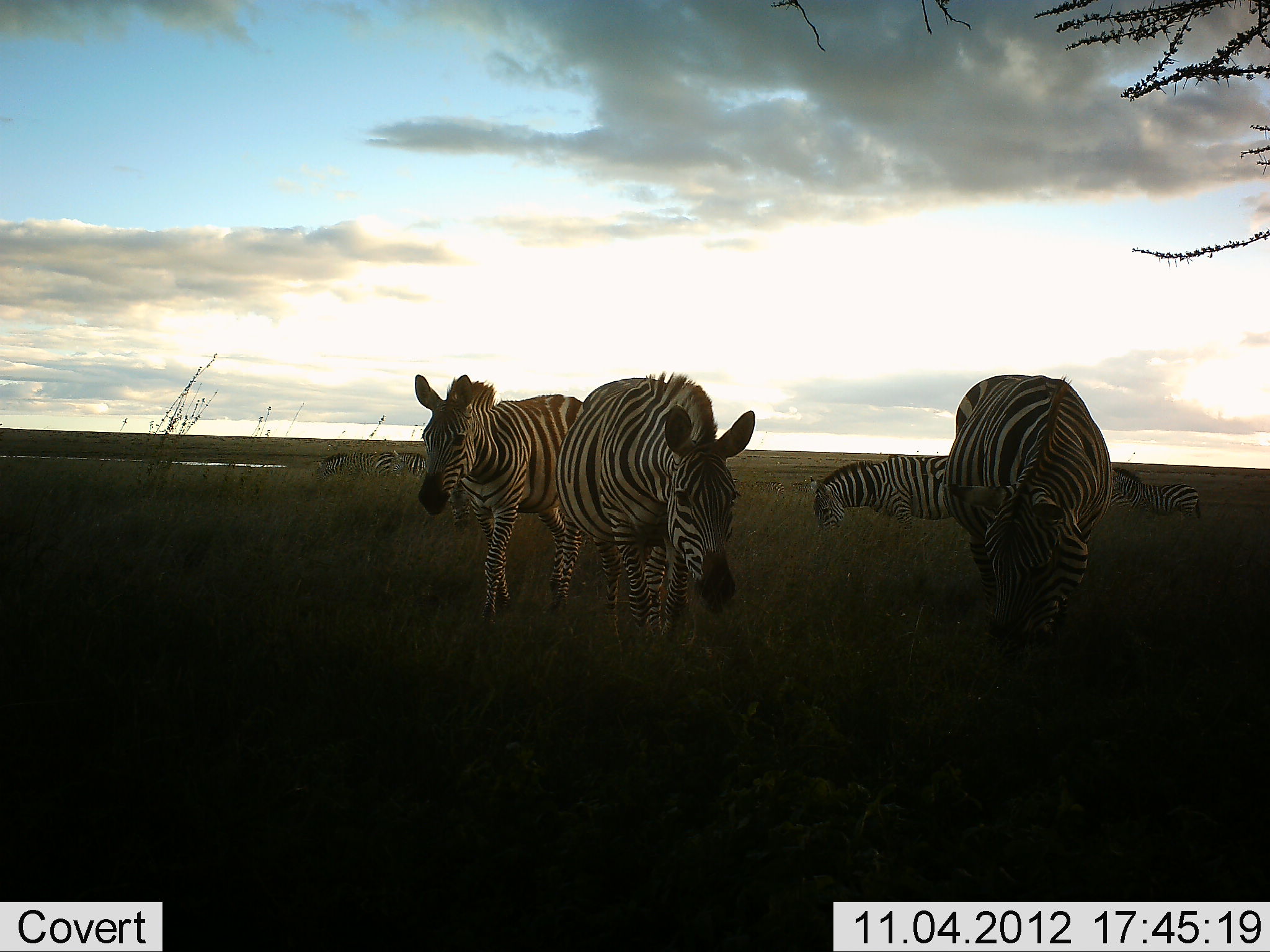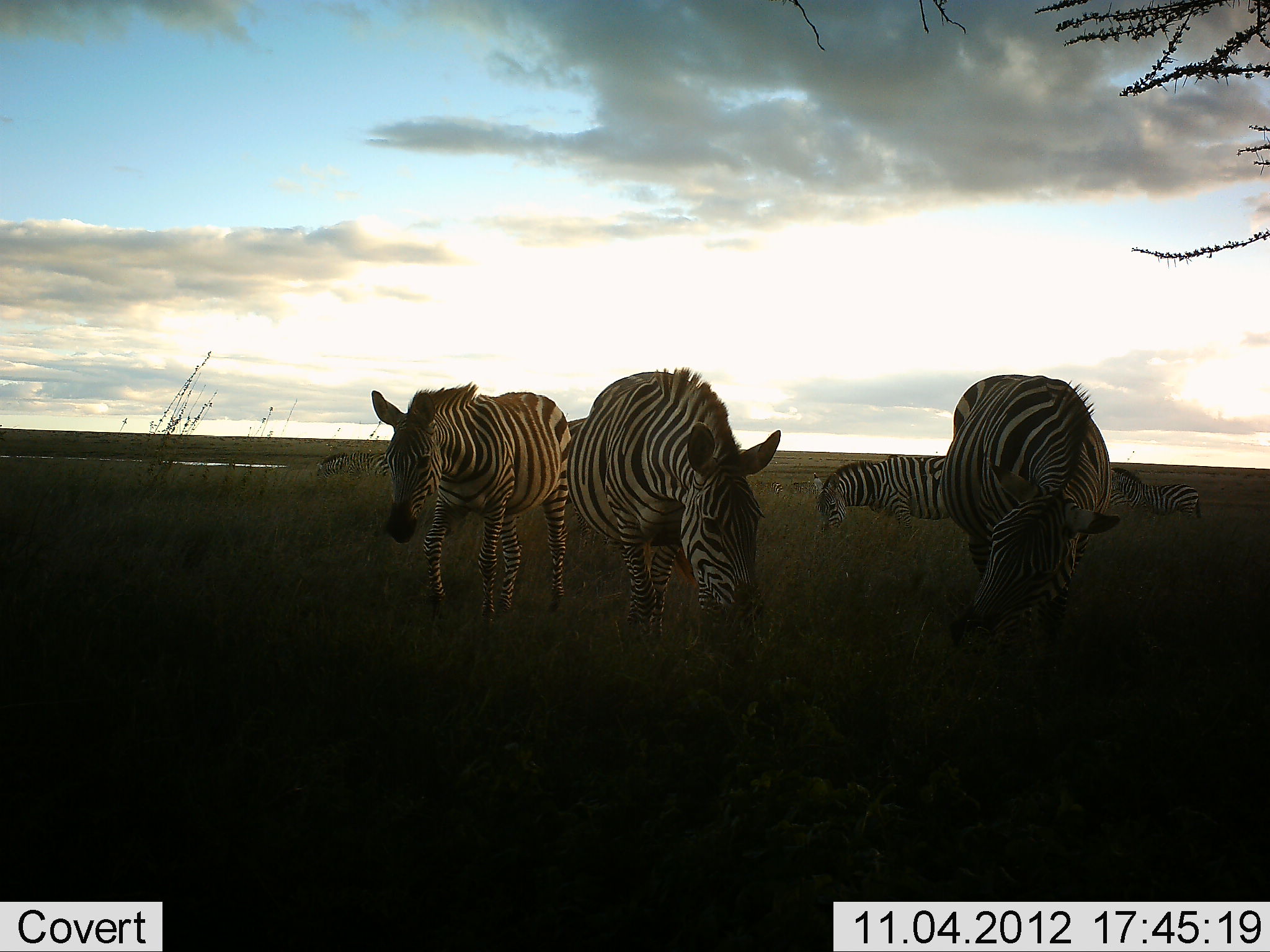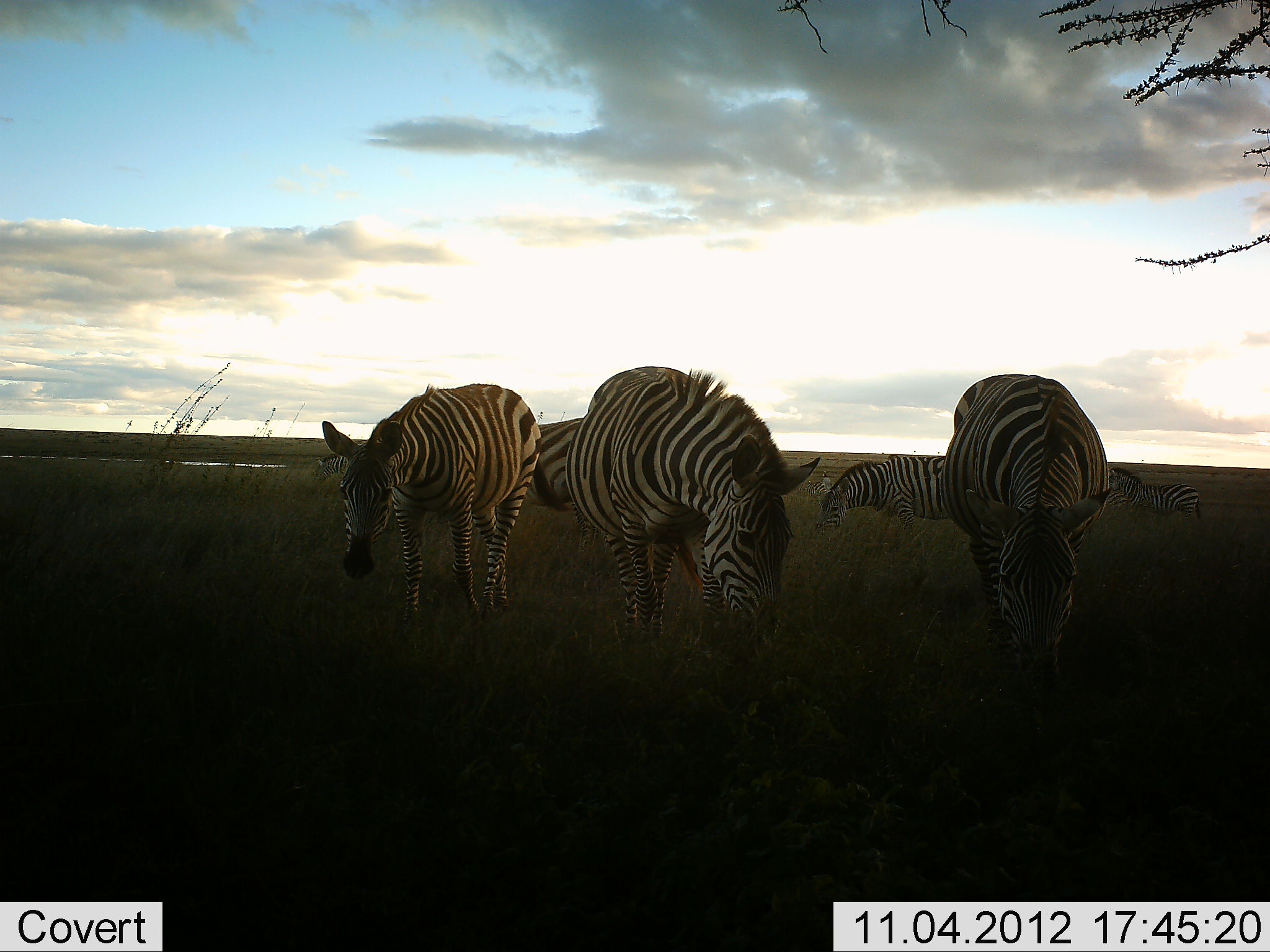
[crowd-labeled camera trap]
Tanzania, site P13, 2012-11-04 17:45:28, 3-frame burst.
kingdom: Animalia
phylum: Chordata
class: Mammalia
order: Perissodactyla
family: Equidae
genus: Equus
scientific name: Equus quagga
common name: plains zebra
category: zebra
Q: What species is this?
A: Zebra (plains zebra) (Equus quagga).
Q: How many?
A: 6.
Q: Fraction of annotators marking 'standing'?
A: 60%.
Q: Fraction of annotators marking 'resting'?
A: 0%.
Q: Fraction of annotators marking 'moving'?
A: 40%.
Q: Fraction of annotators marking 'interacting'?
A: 10%.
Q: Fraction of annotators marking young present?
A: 0%.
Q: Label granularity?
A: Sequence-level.